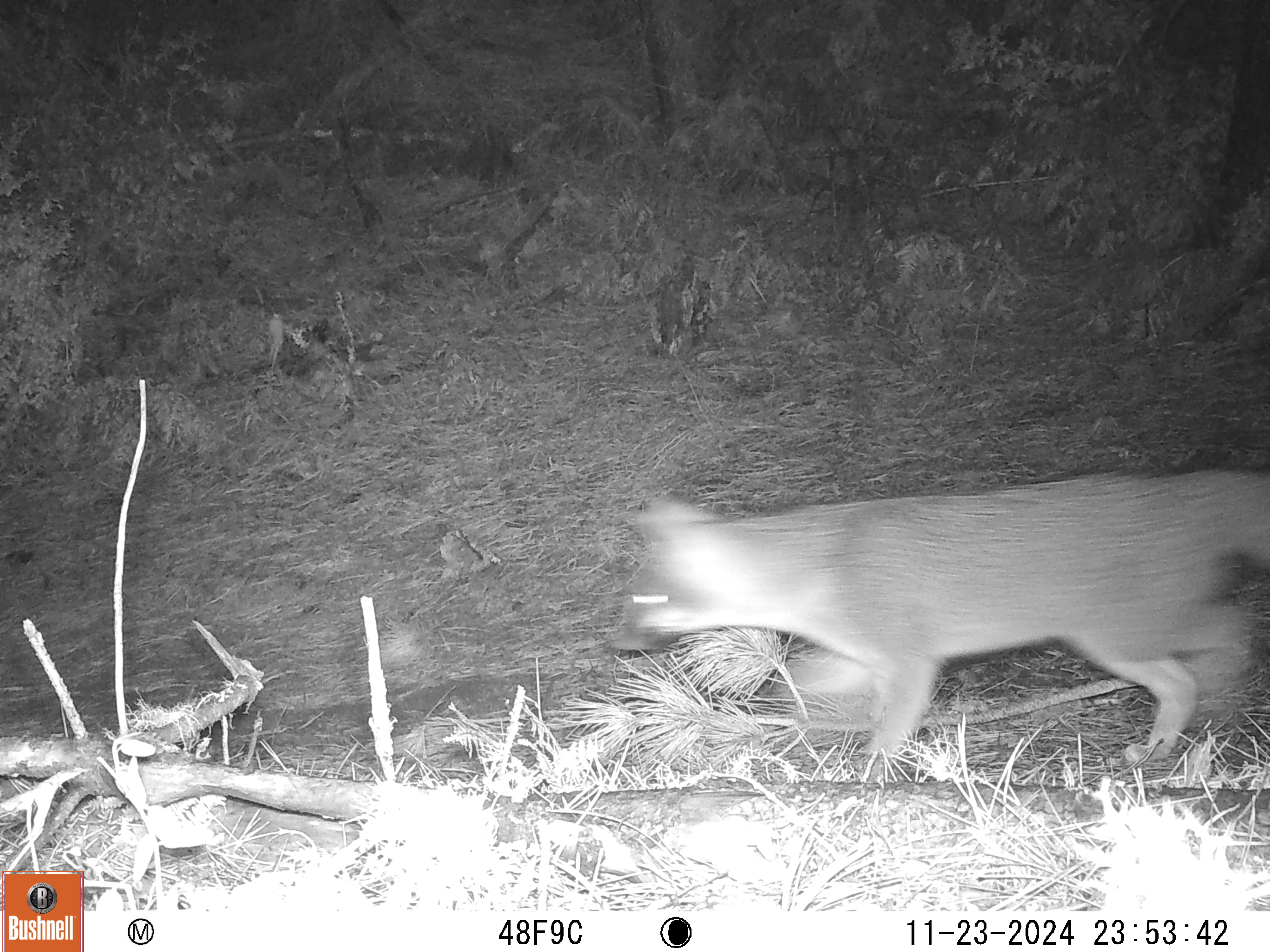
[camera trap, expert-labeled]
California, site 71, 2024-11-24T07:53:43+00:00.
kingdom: Animalia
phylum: Chordata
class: Mammalia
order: Carnivora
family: Canidae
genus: Urocyon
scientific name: Urocyon cinereoargenteus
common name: gray fox